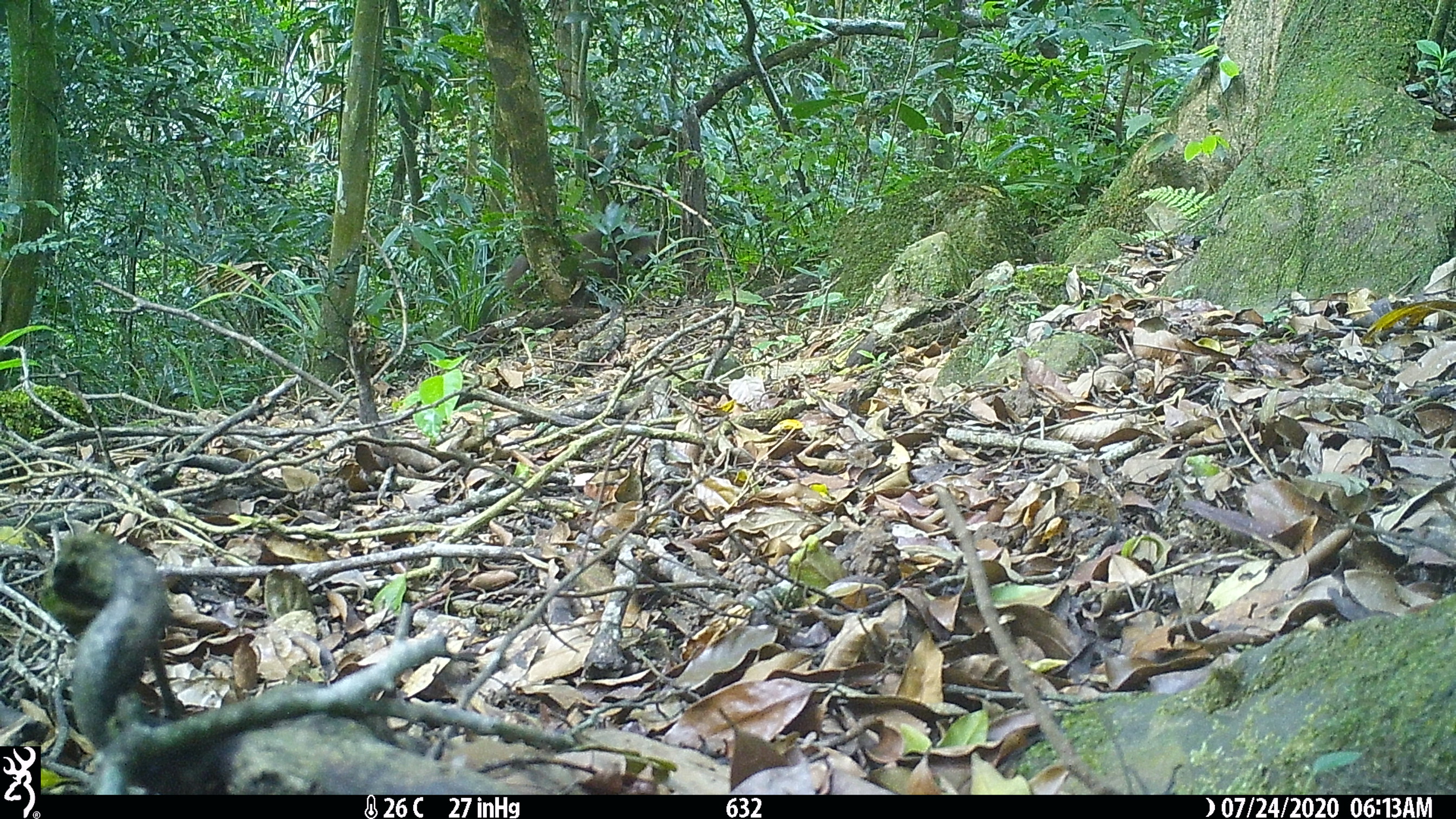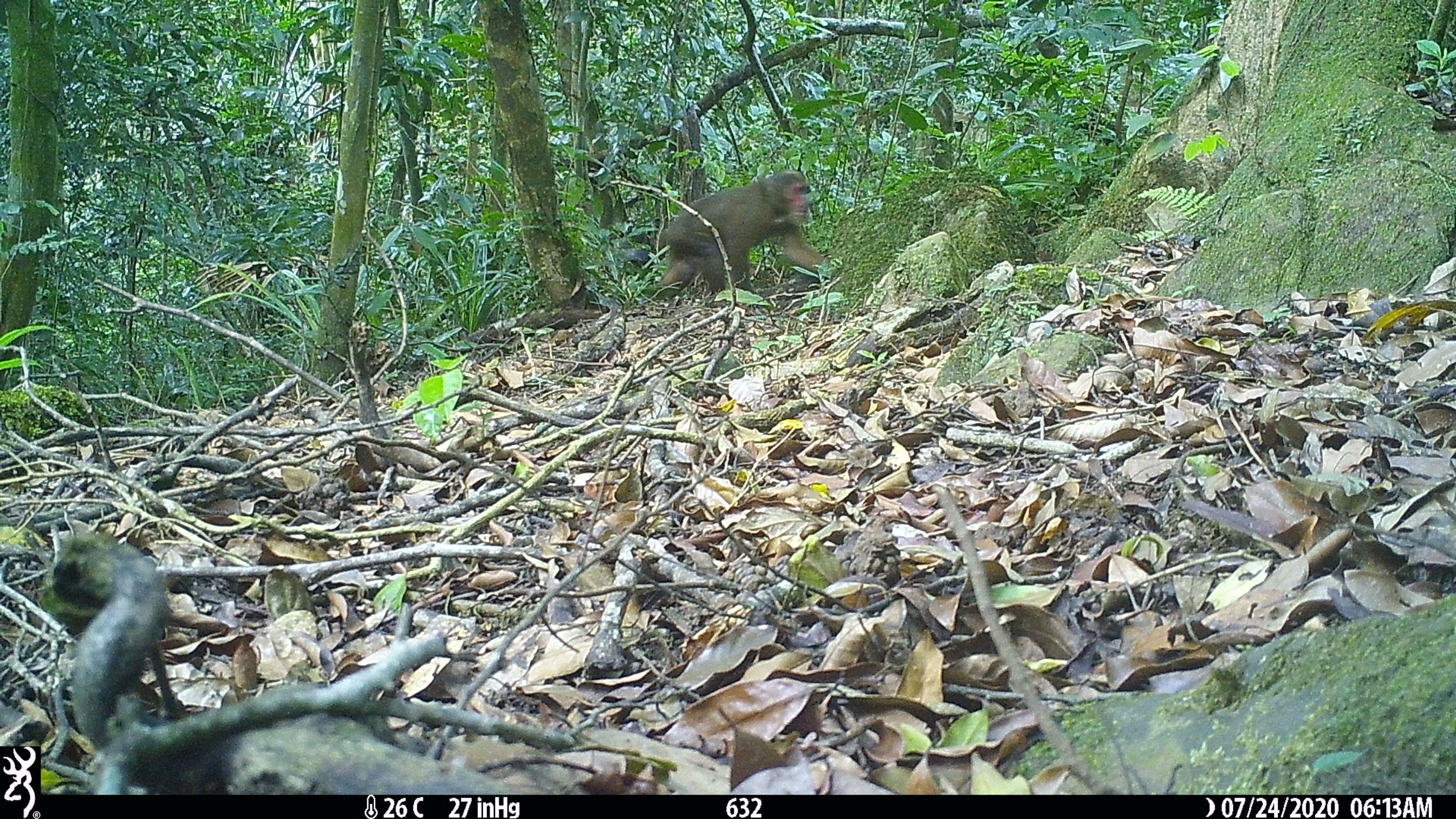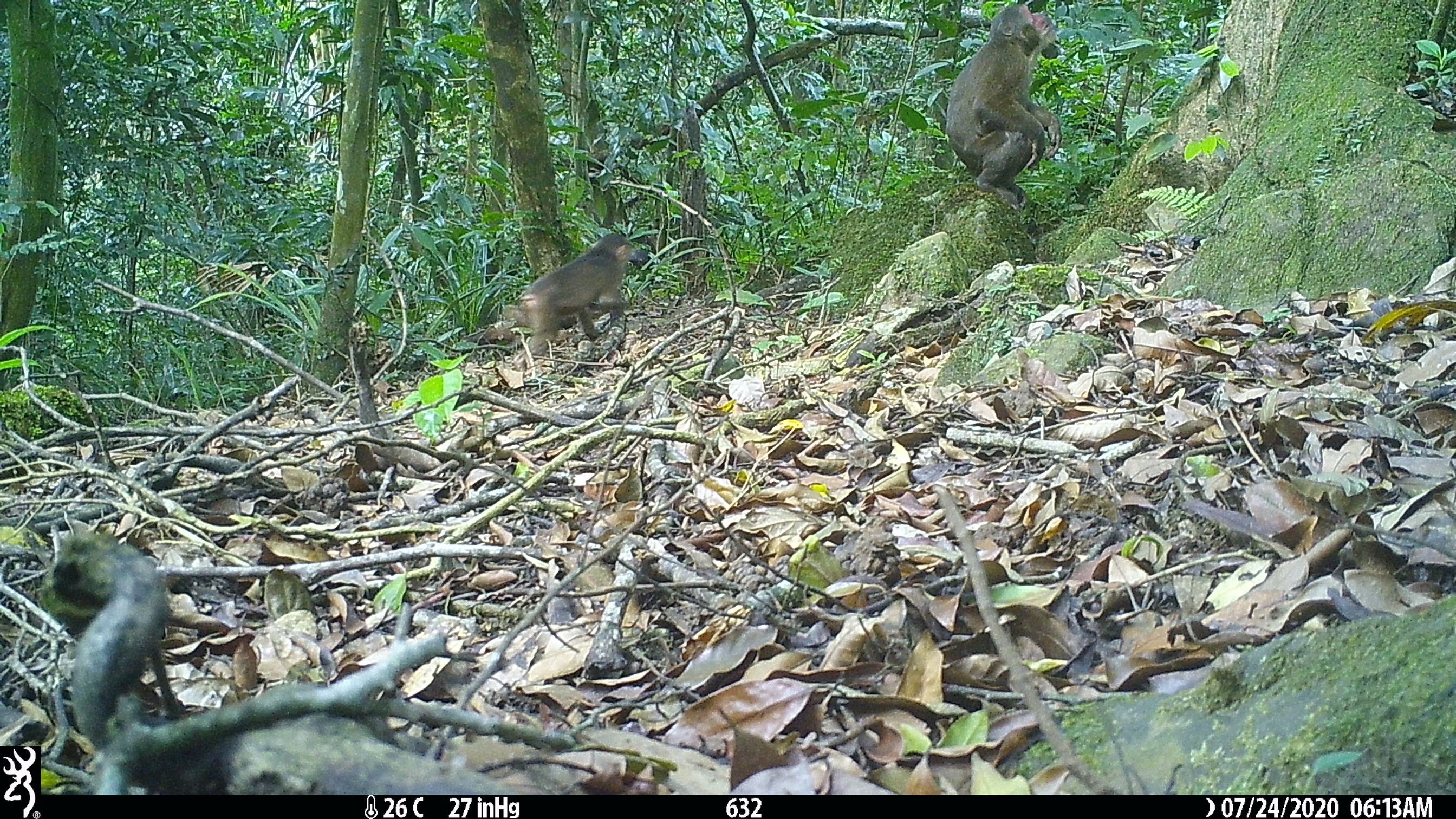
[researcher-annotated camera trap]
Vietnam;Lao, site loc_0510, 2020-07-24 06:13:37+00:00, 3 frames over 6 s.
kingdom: Animalia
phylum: Chordata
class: Mammalia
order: Primates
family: Cercopithecidae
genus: Macaca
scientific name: Macaca arctoides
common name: stump-tailed macaque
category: stump tailed macaque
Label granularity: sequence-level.